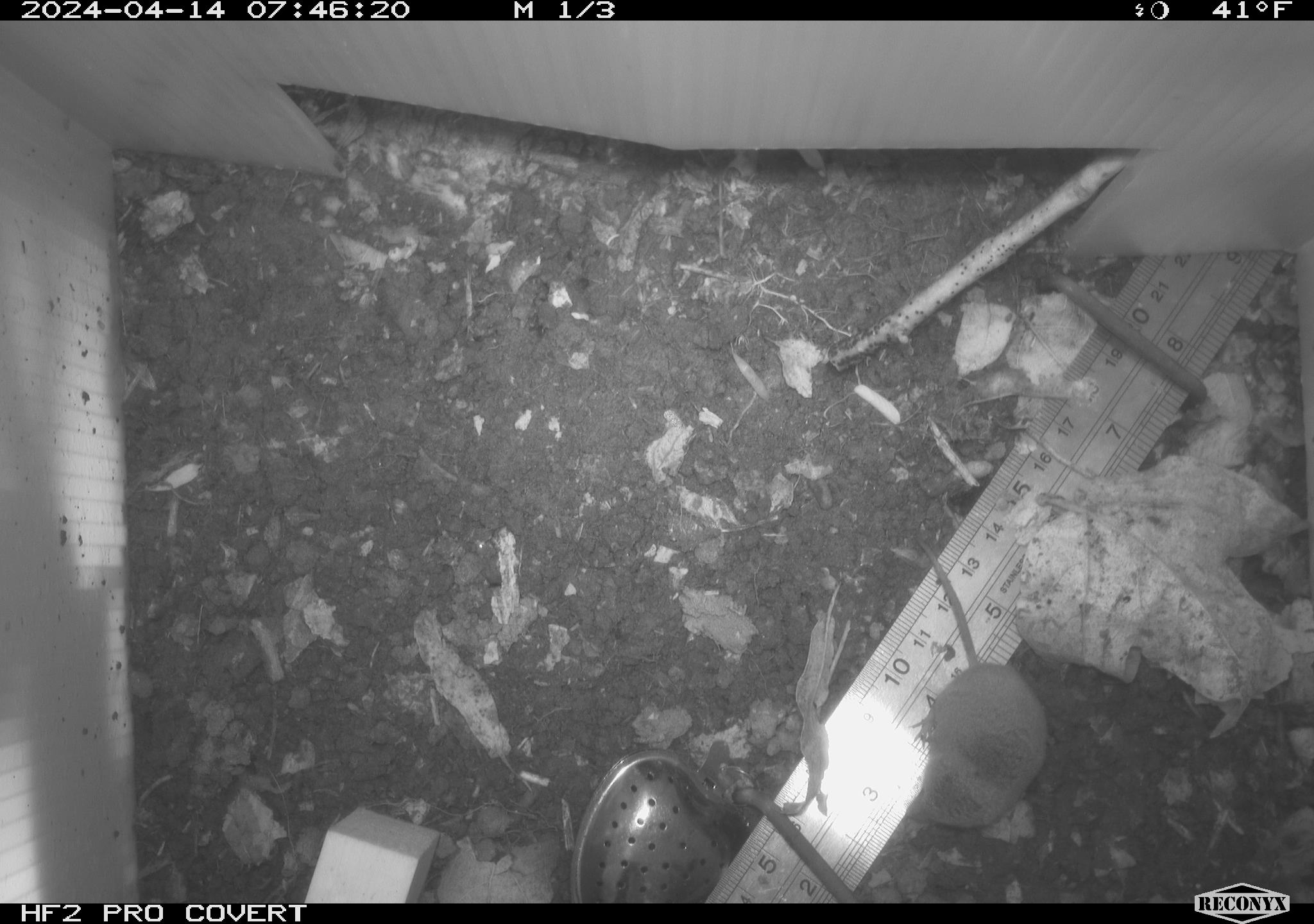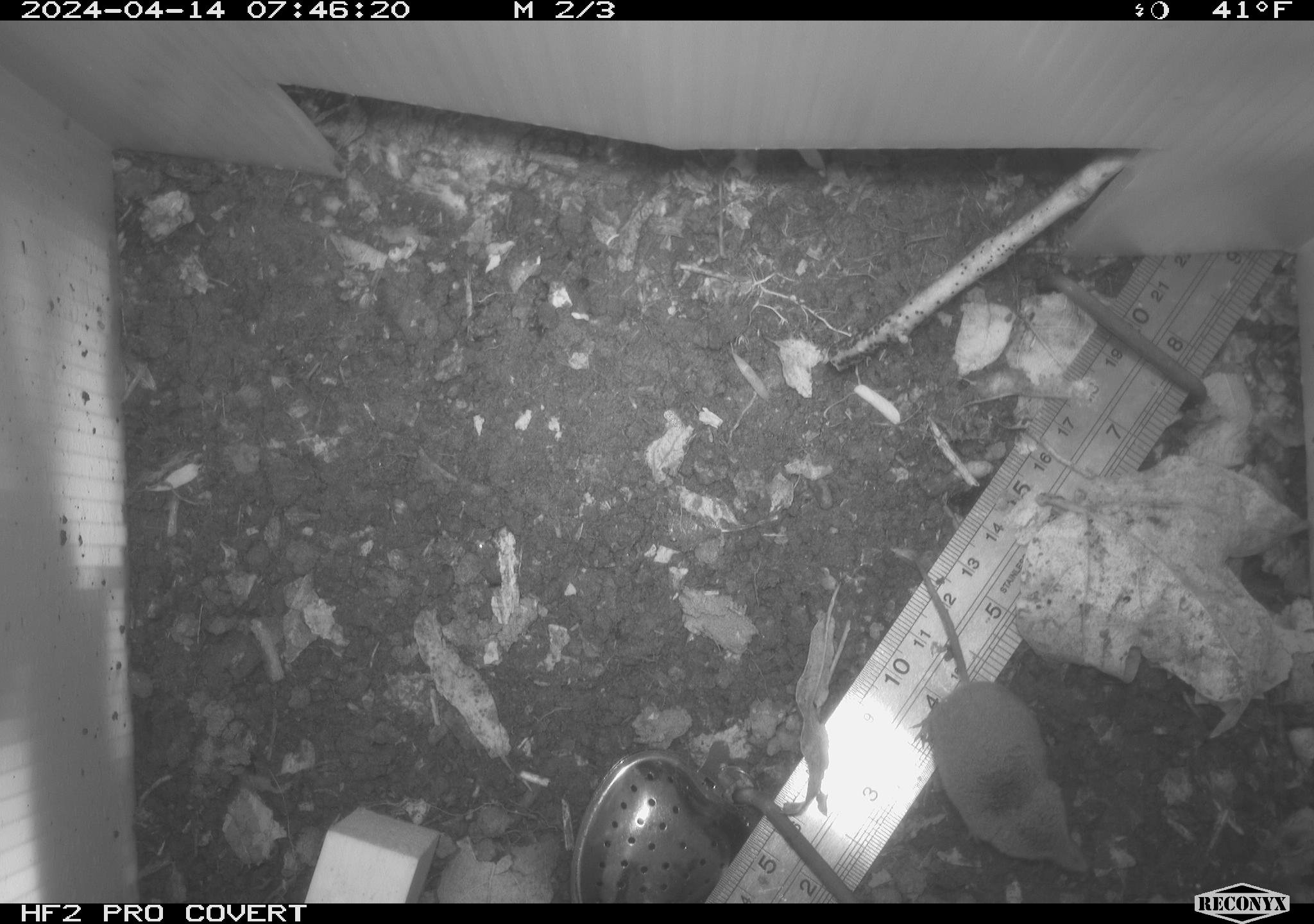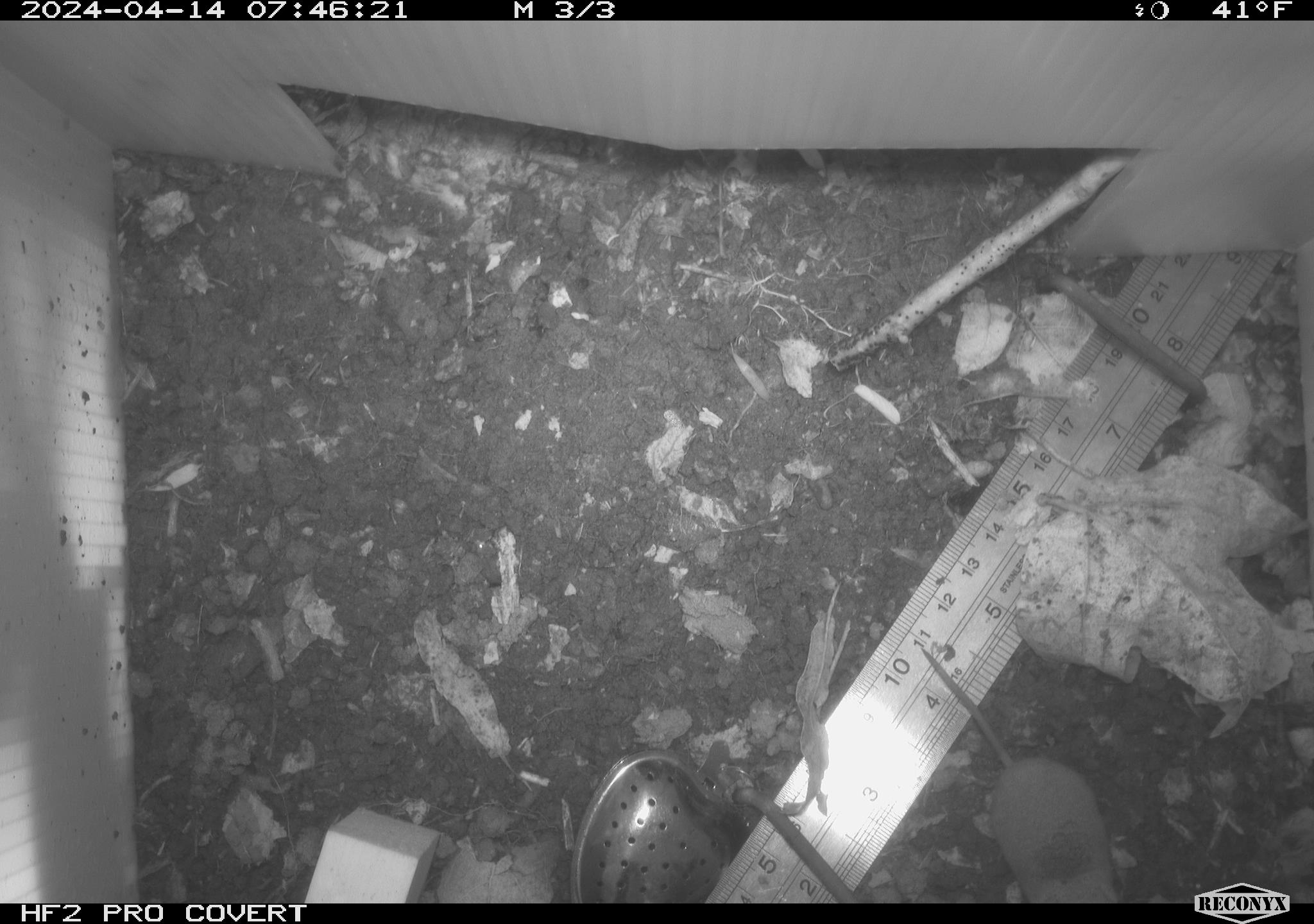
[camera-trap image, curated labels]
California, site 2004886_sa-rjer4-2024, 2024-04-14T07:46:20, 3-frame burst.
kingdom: Animalia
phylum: Chordata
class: Mammalia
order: Eulipotyphla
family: Soricidae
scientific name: Soricidae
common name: shrews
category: soricidae family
Soricidae family (shrews) (Soricidae).